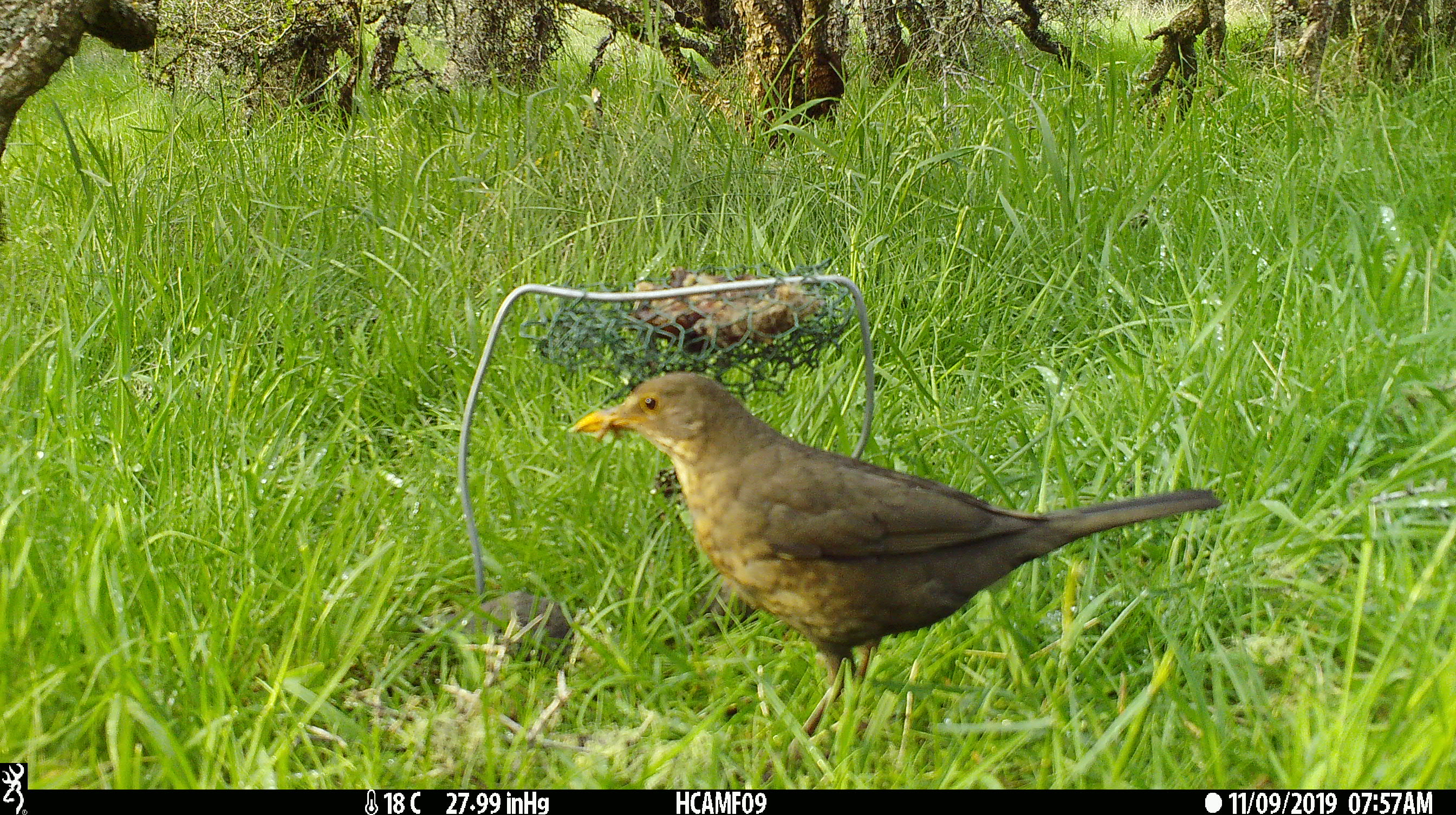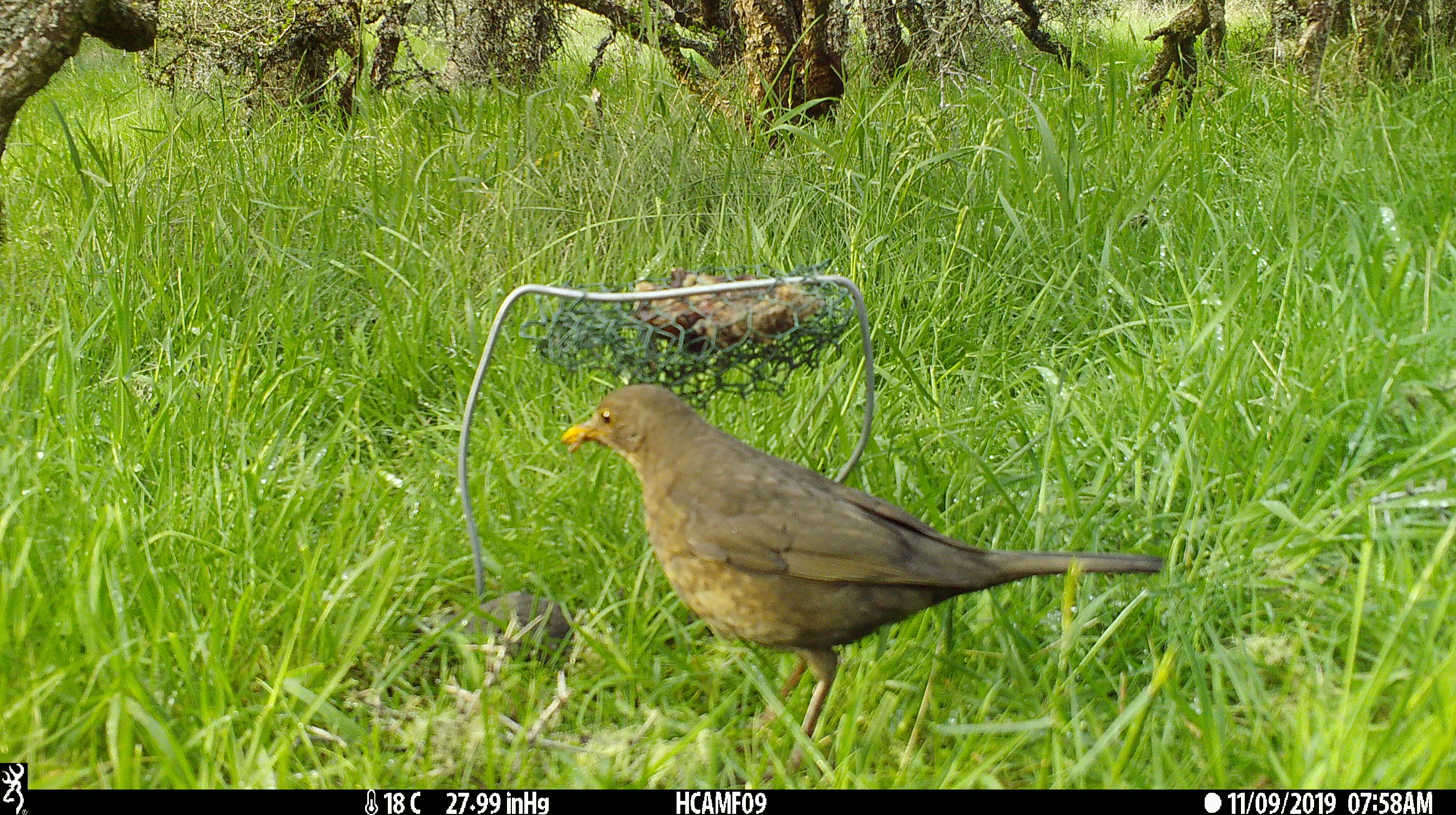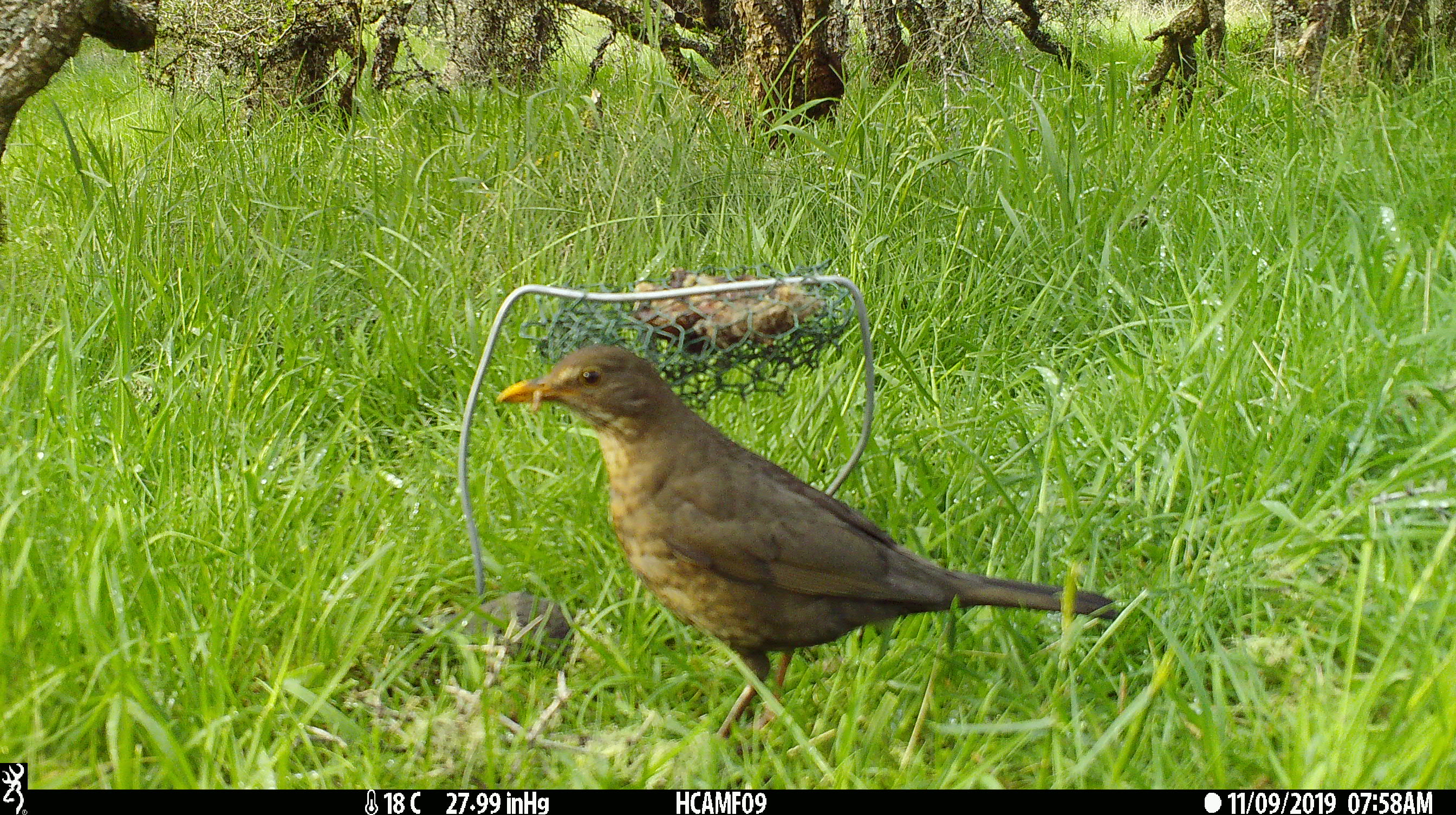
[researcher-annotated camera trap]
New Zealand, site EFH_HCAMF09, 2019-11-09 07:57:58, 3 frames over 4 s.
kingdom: Animalia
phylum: Chordata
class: Aves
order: Passeriformes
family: Turdidae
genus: Turdus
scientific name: Turdus merula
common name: eurasian blackbird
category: blackbird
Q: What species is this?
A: Blackbird (eurasian blackbird) (Turdus merula).